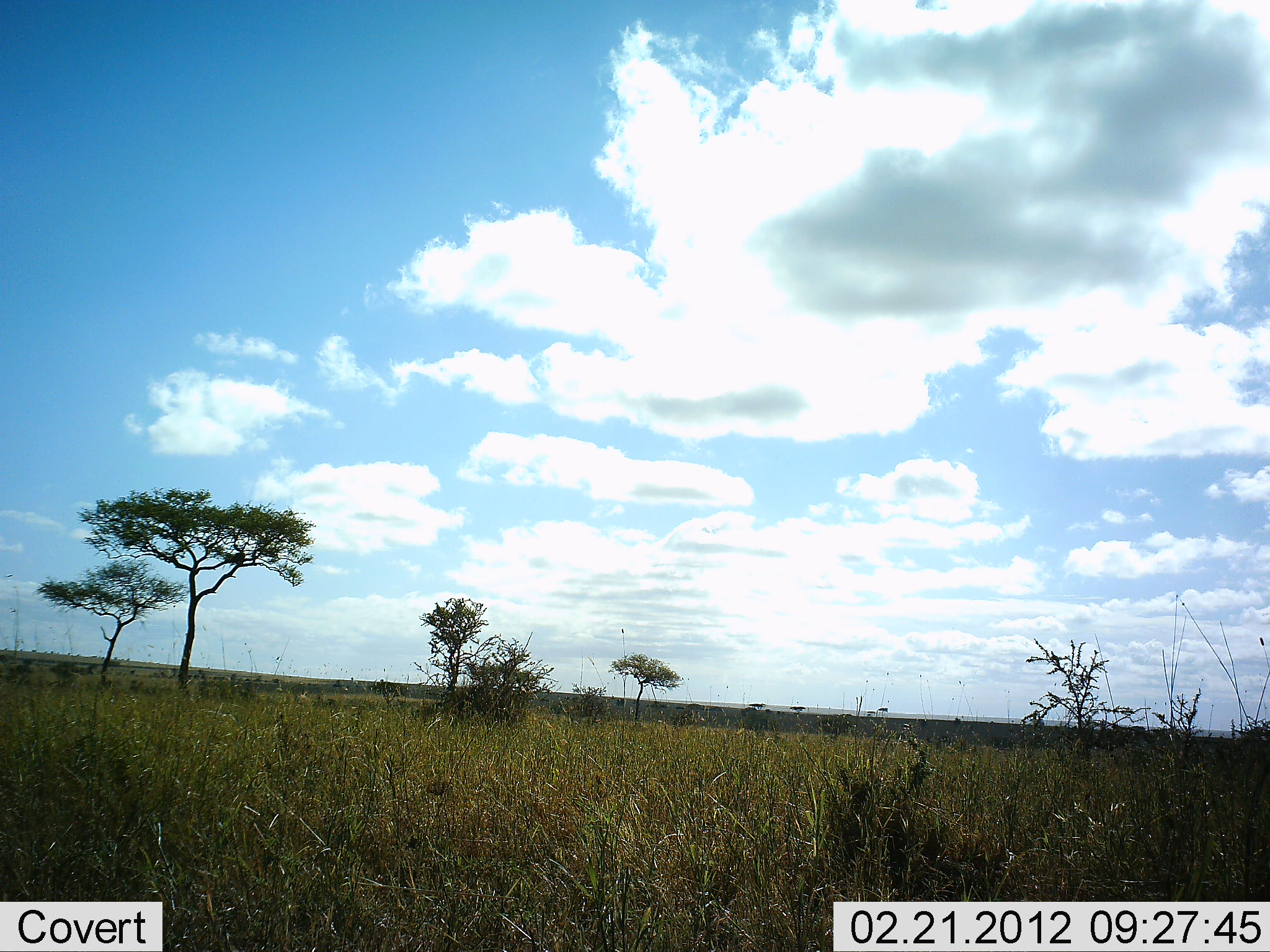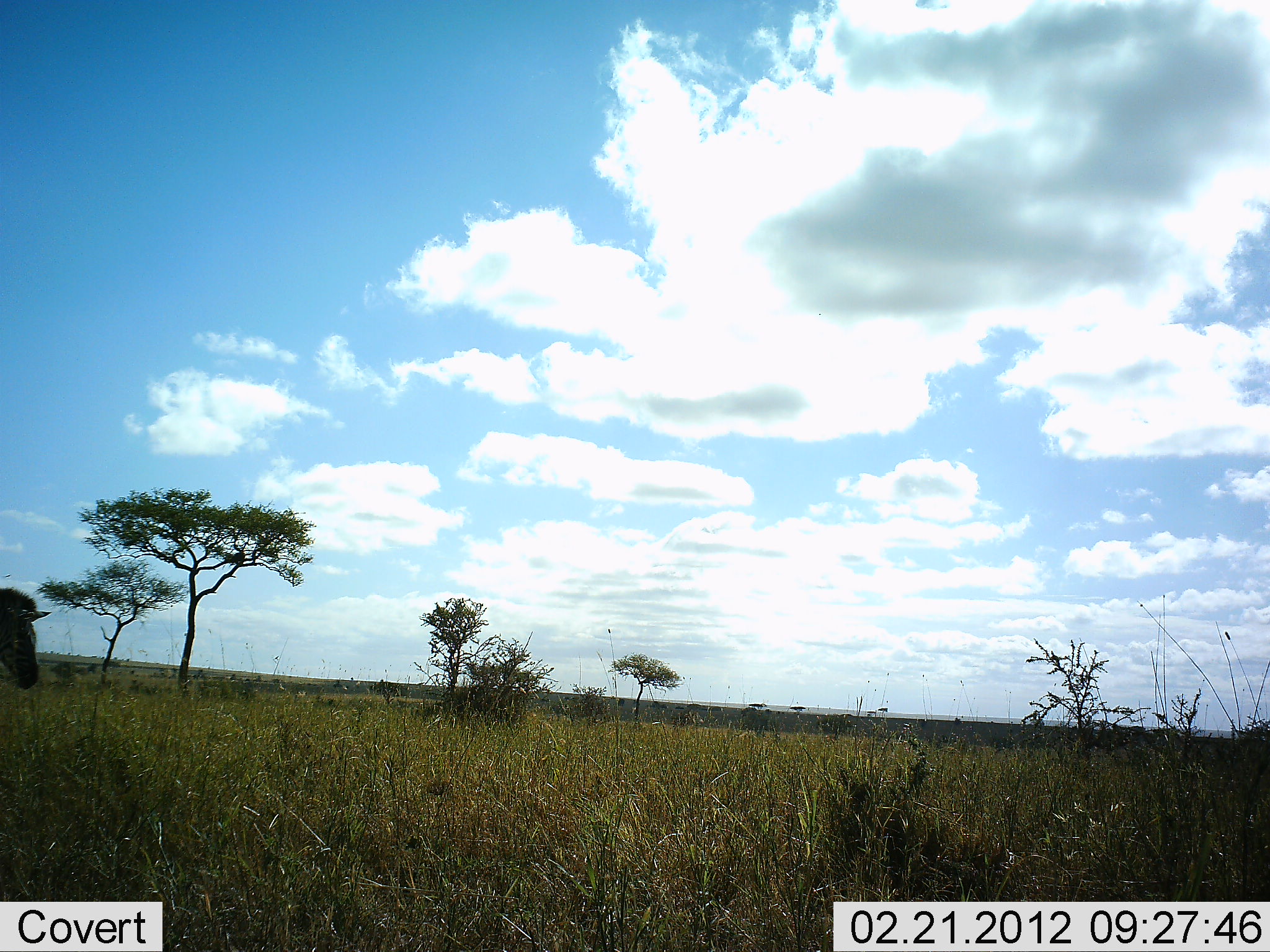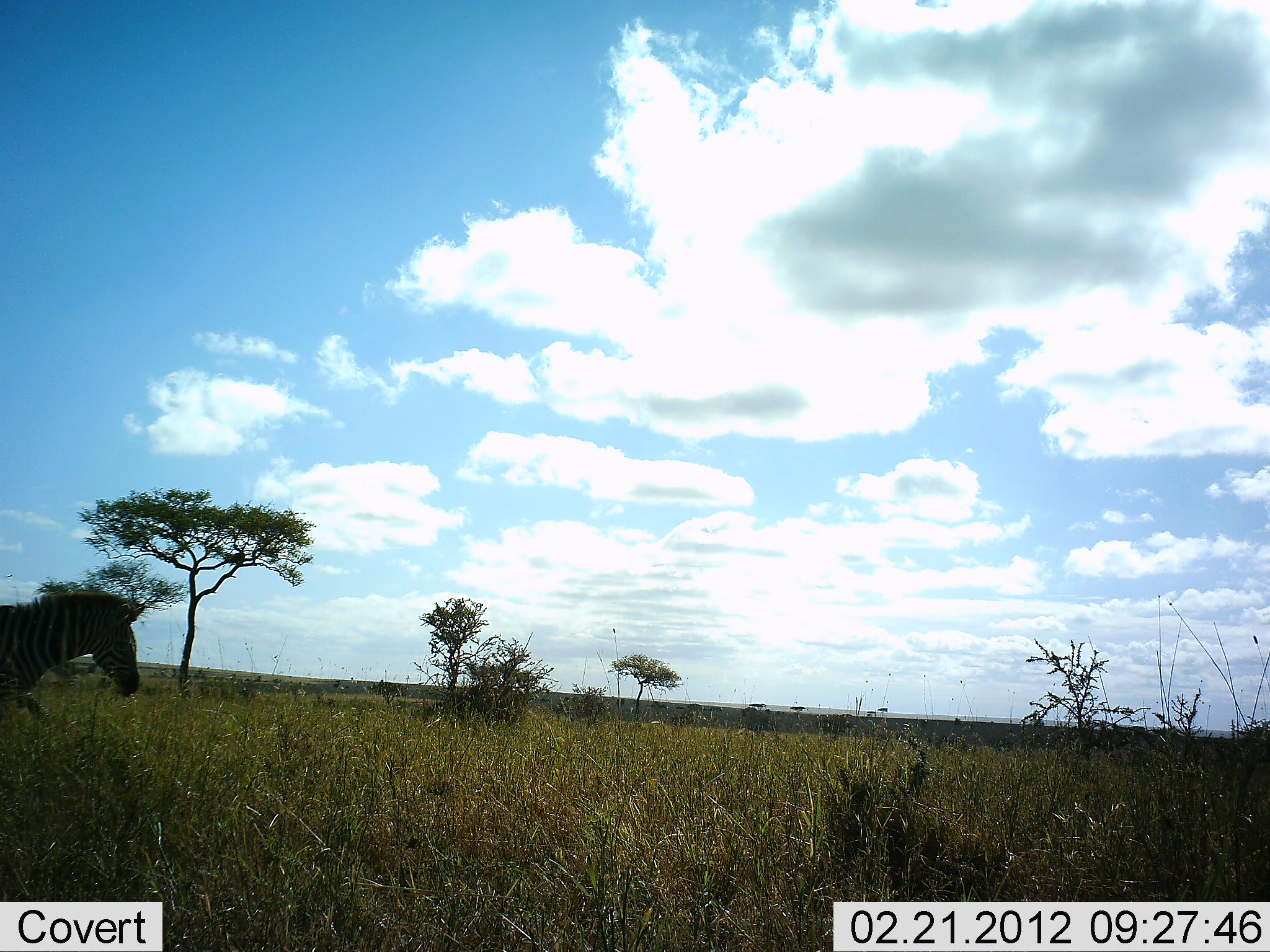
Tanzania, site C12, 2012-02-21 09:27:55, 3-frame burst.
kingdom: Animalia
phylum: Chordata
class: Mammalia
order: Perissodactyla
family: Equidae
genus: Equus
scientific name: Equus quagga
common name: plains zebra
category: zebra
Zebra (plains zebra) (Equus quagga), count 1. Behavior (volunteer vote fractions): standing 0%, resting 0%, moving 100%, interacting 0%. Young present (vote fraction): 0%. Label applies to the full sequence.